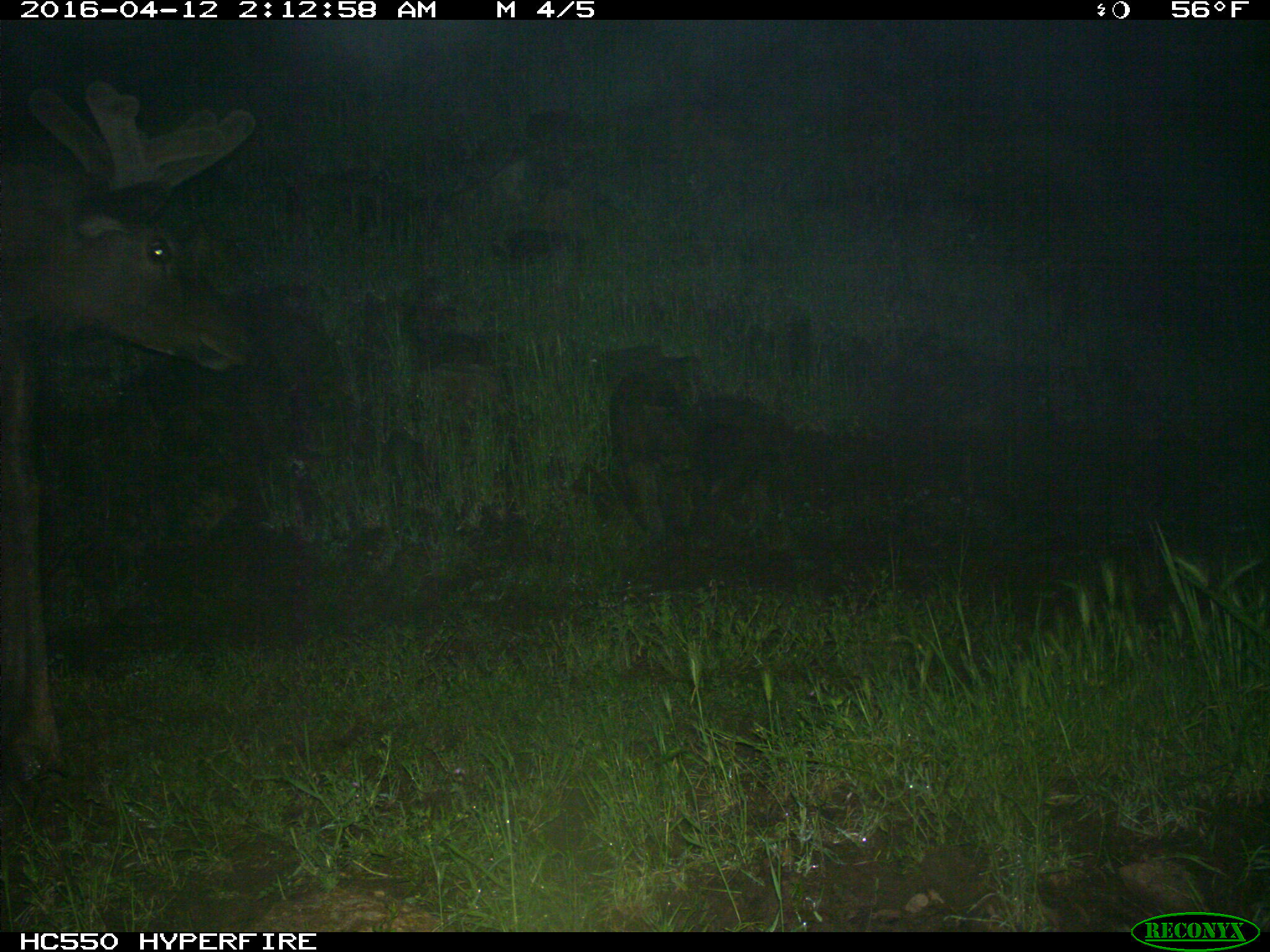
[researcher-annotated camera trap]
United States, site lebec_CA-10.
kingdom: Animalia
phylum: Chordata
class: Mammalia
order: Artiodactyla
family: Cervidae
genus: Cervus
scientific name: Cervus canadensis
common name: elk